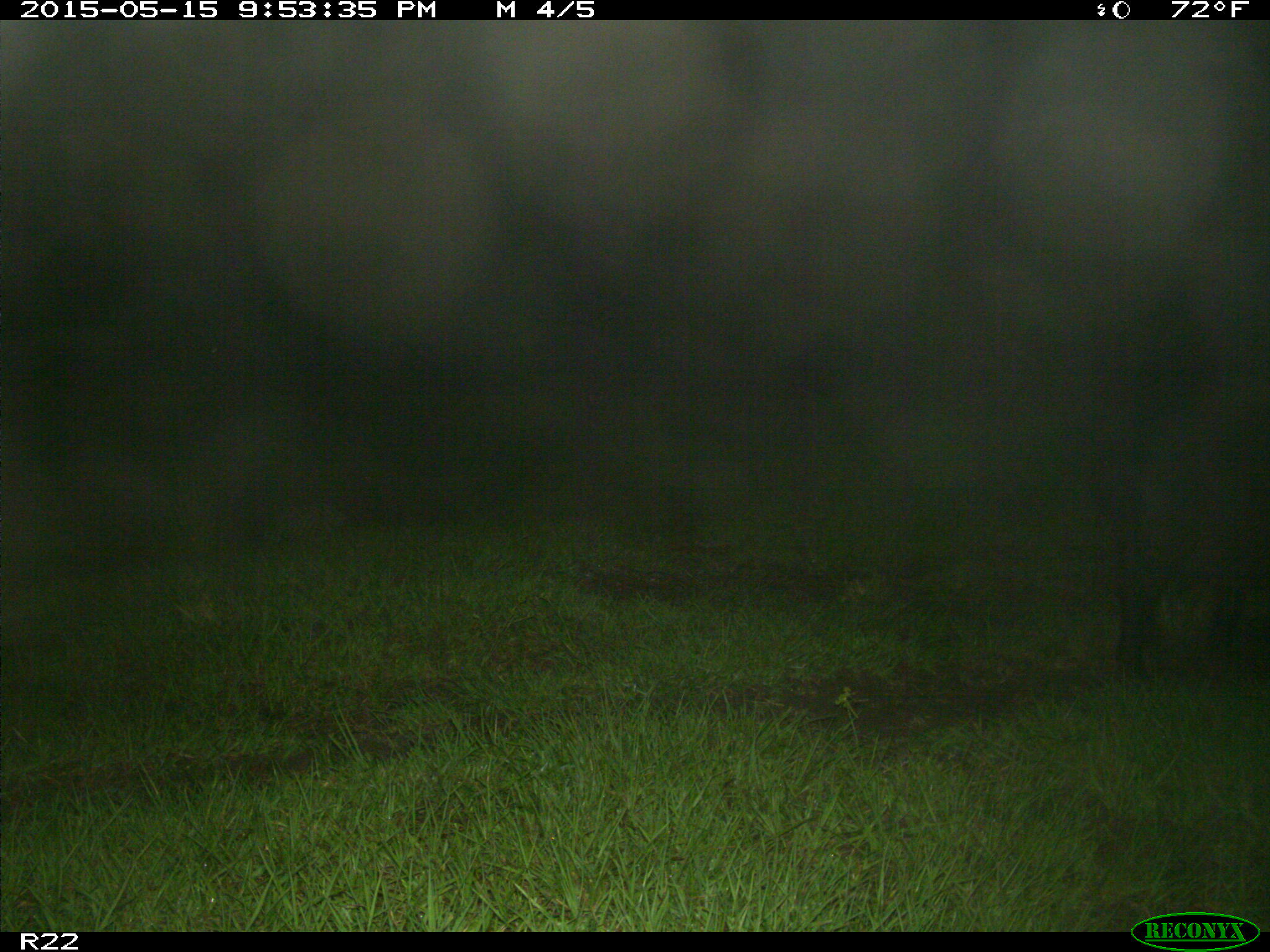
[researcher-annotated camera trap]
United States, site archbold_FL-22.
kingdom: Animalia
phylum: Chordata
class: Mammalia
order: Artiodactyla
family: Suidae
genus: Sus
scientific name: Sus scrofa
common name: wild boar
Sus scrofa (wild boar).